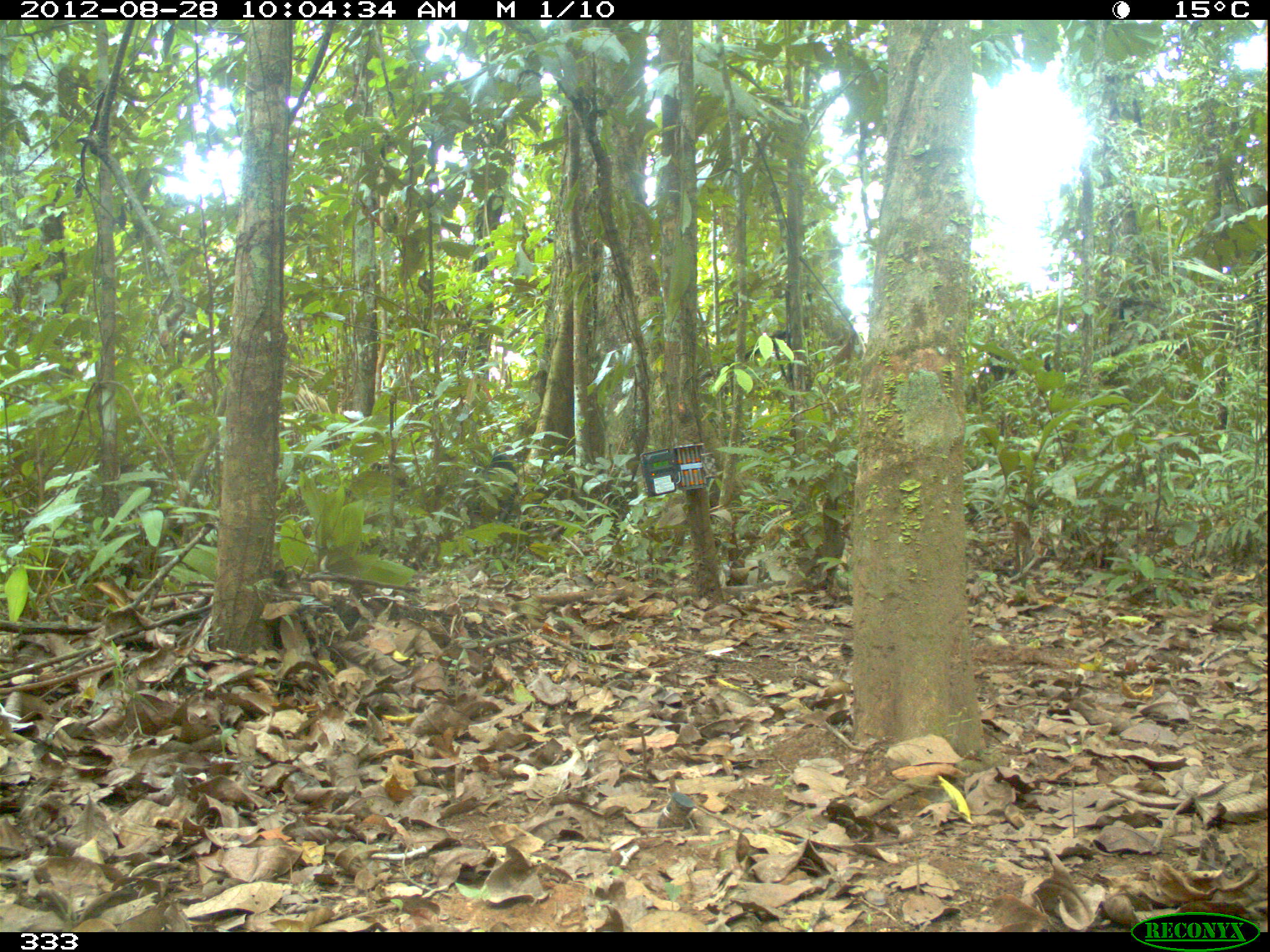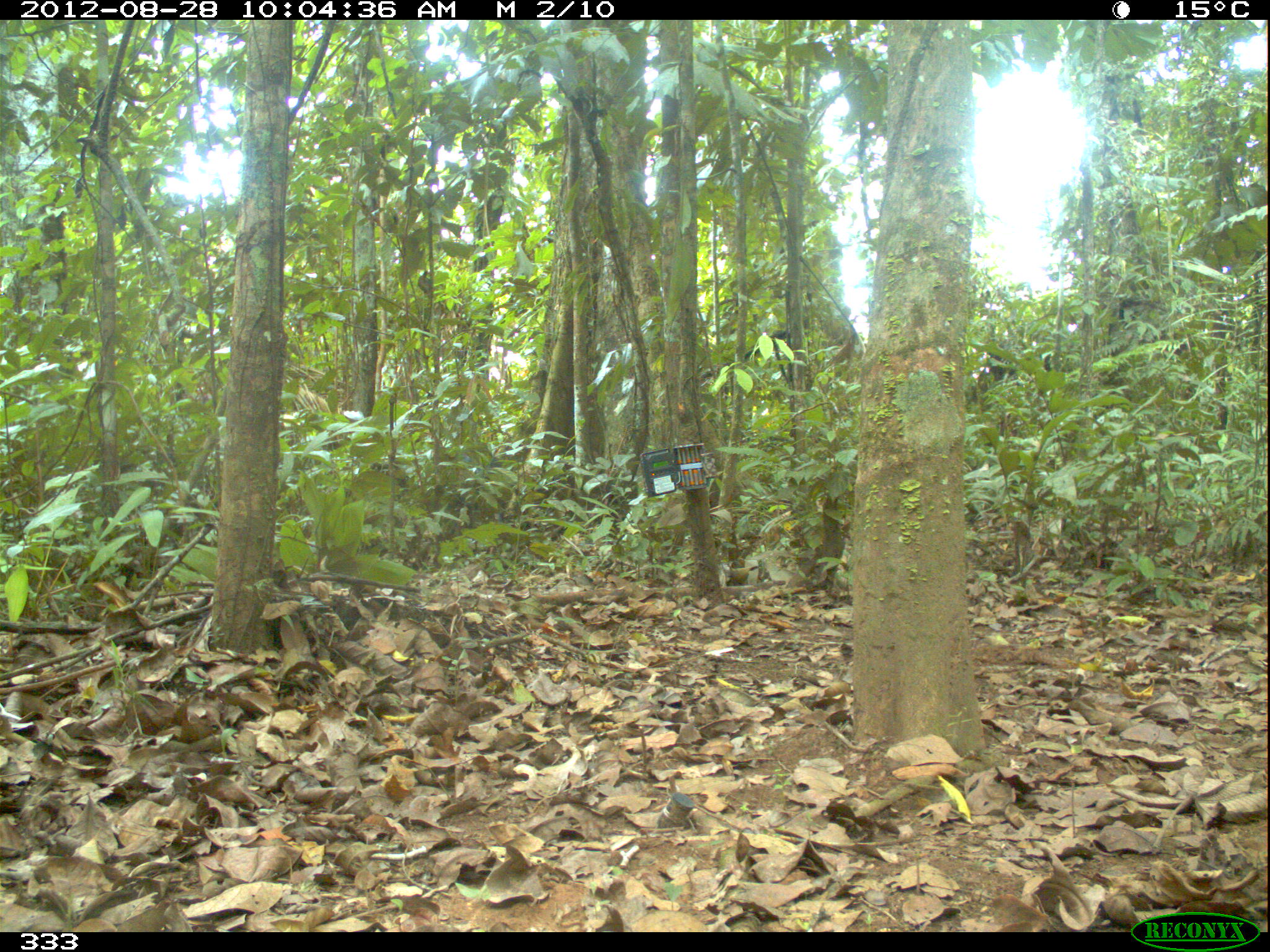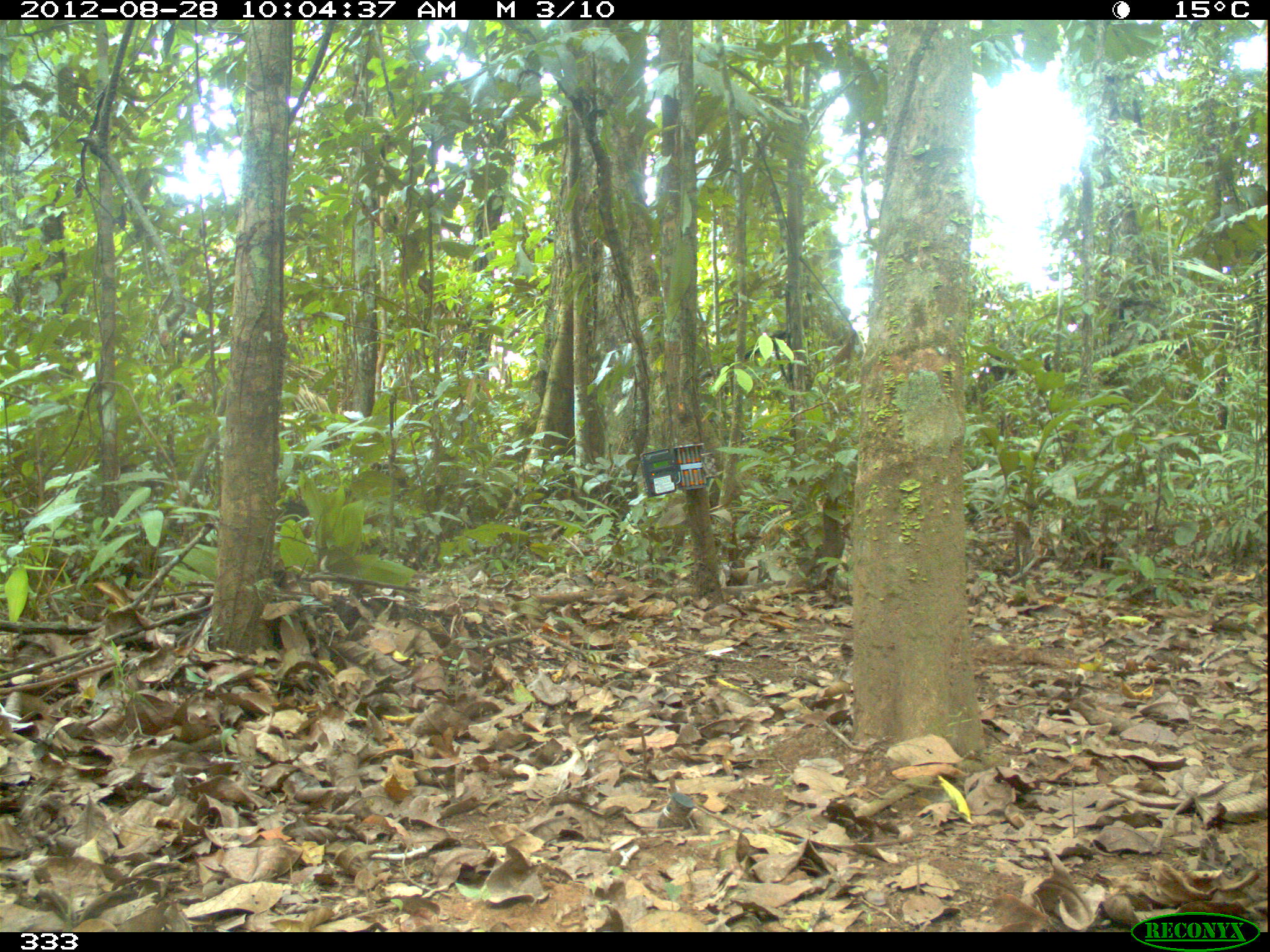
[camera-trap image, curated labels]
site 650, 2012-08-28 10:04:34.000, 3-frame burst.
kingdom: Animalia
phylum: Chordata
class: Mammalia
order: Artiodactyla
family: Tayassuidae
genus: Tayassu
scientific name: Tayassu pecari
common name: white-lipped peccary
Tayassu pecari (white-lipped peccary).